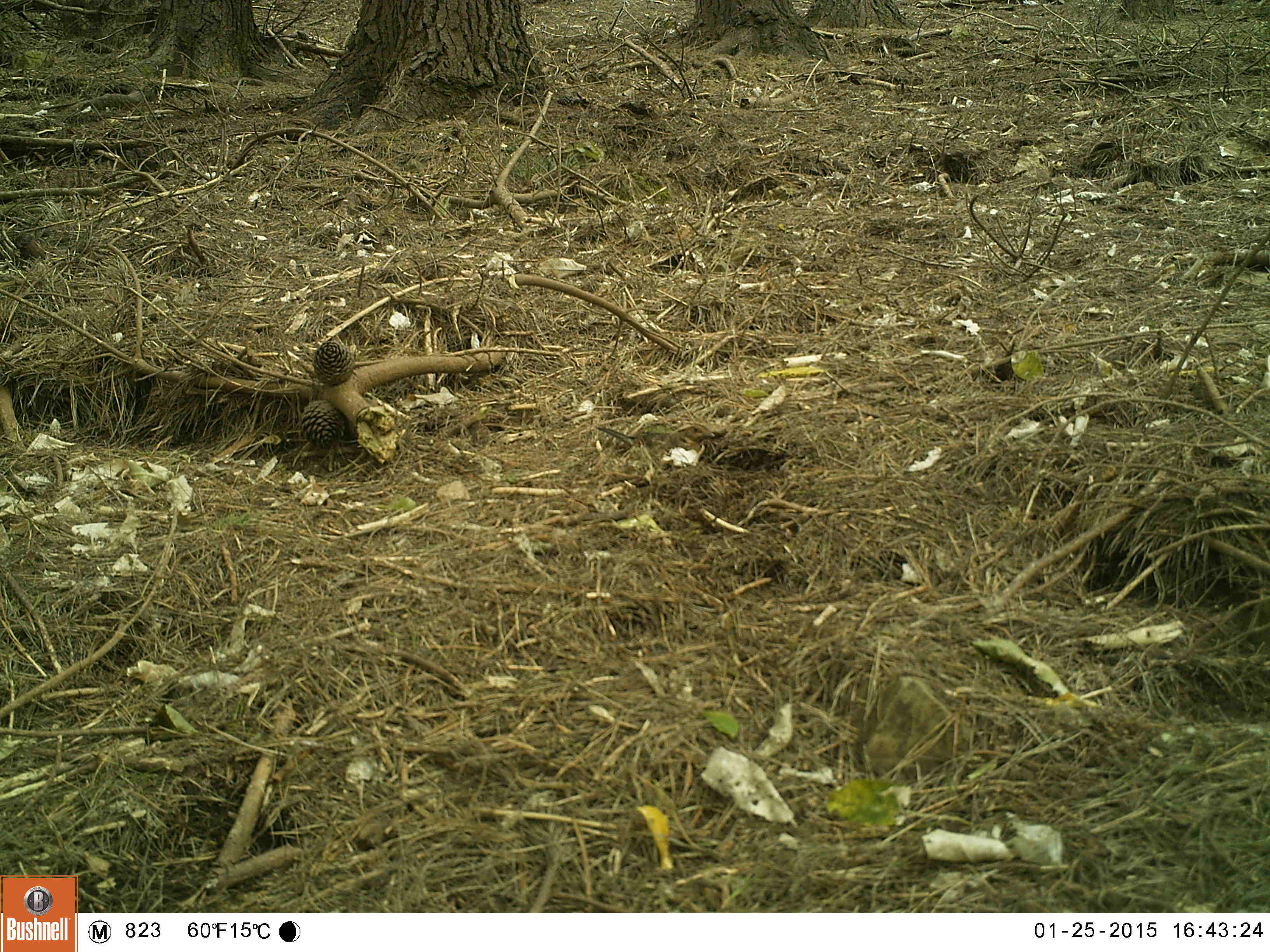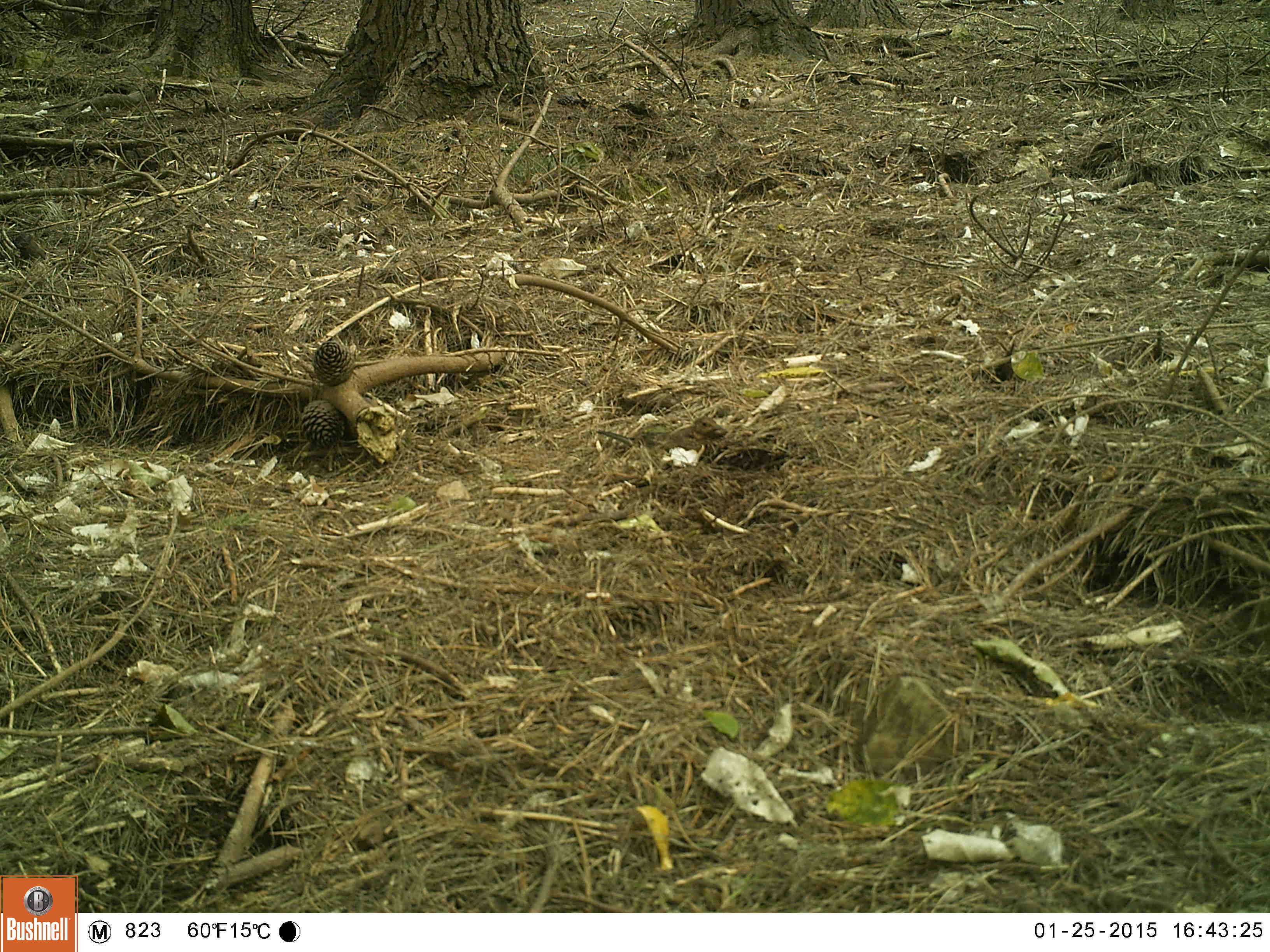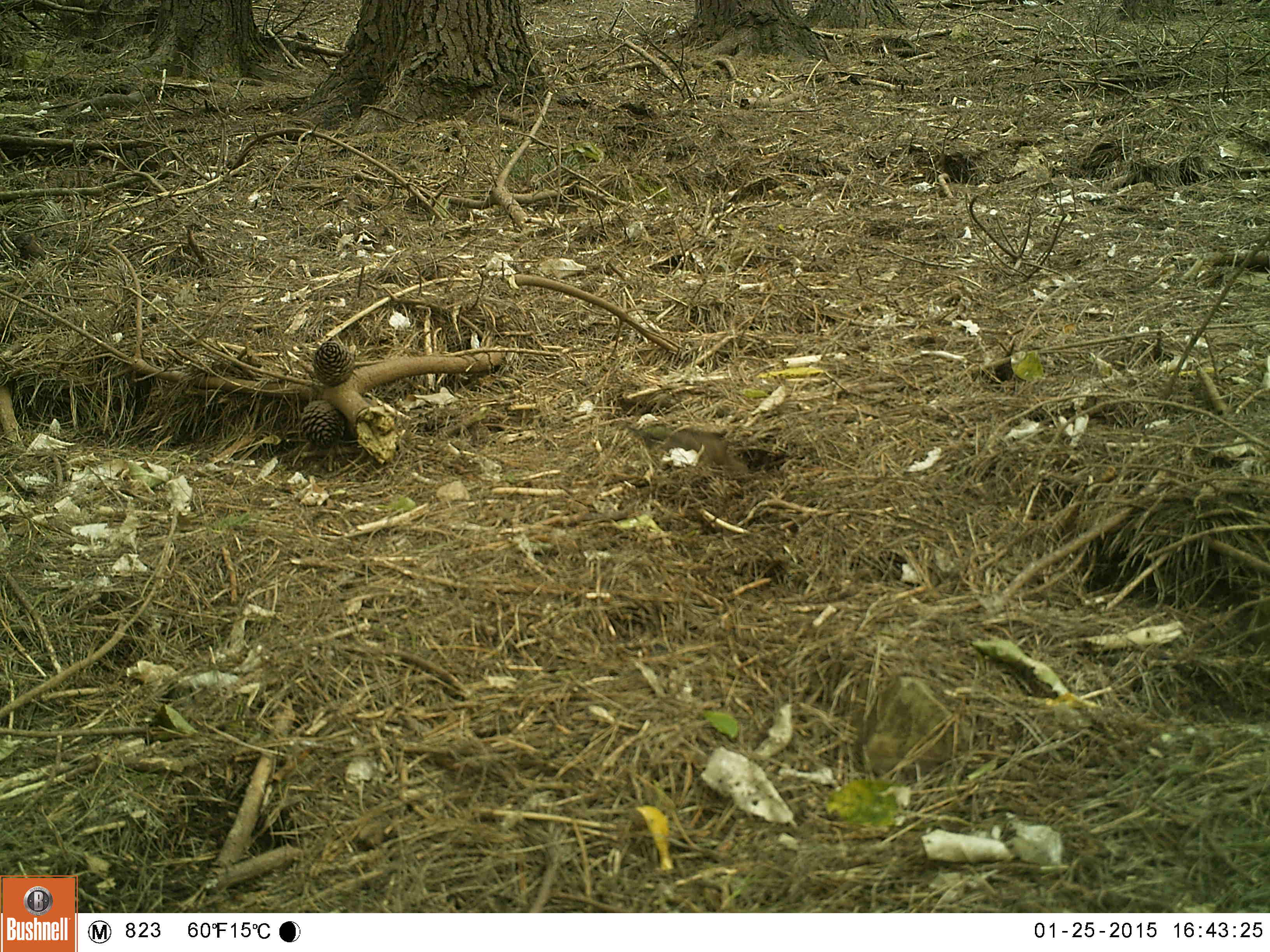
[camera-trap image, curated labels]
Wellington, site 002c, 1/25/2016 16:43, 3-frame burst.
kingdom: Animalia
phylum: Chordata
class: Aves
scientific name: Aves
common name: bird